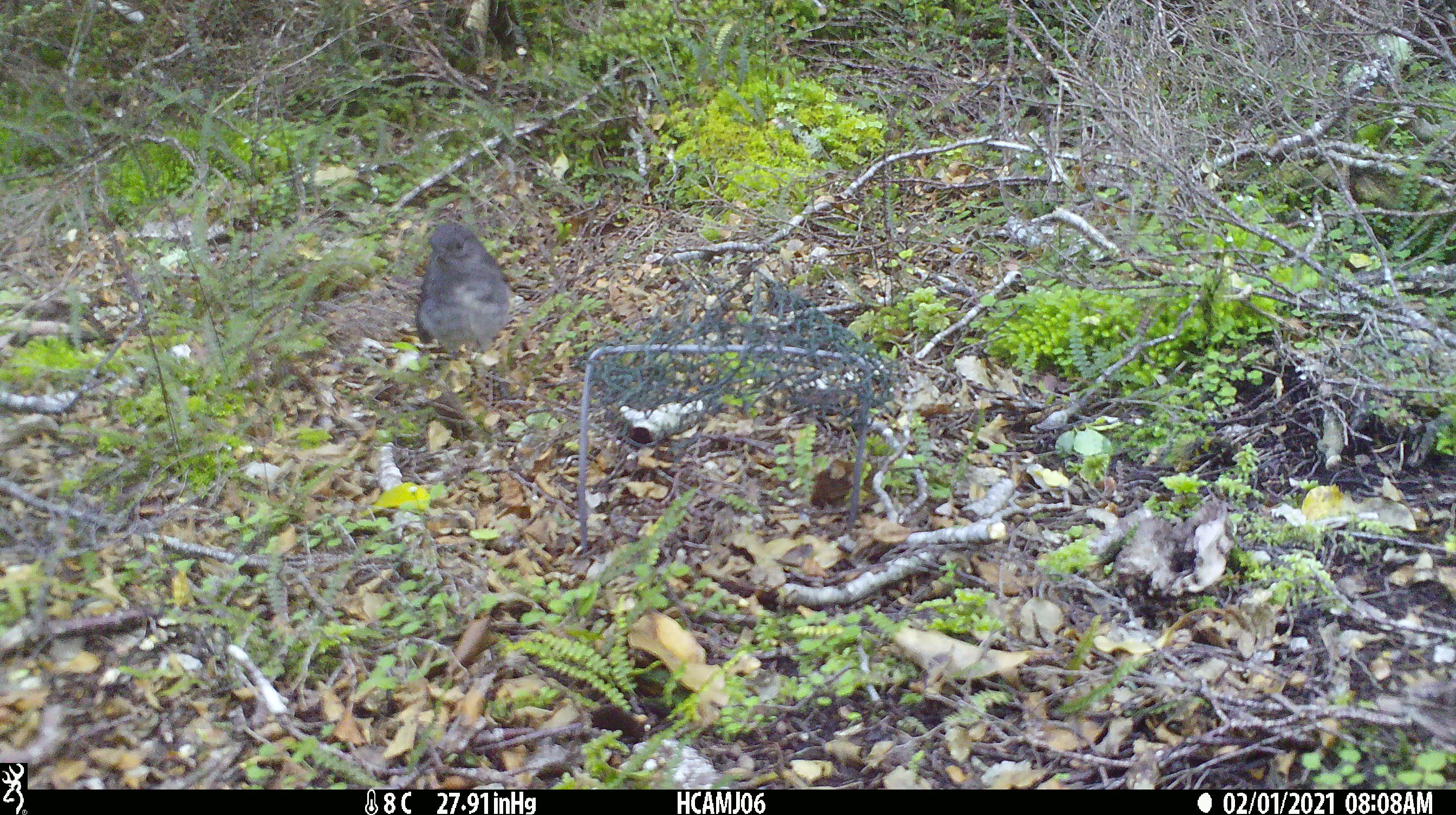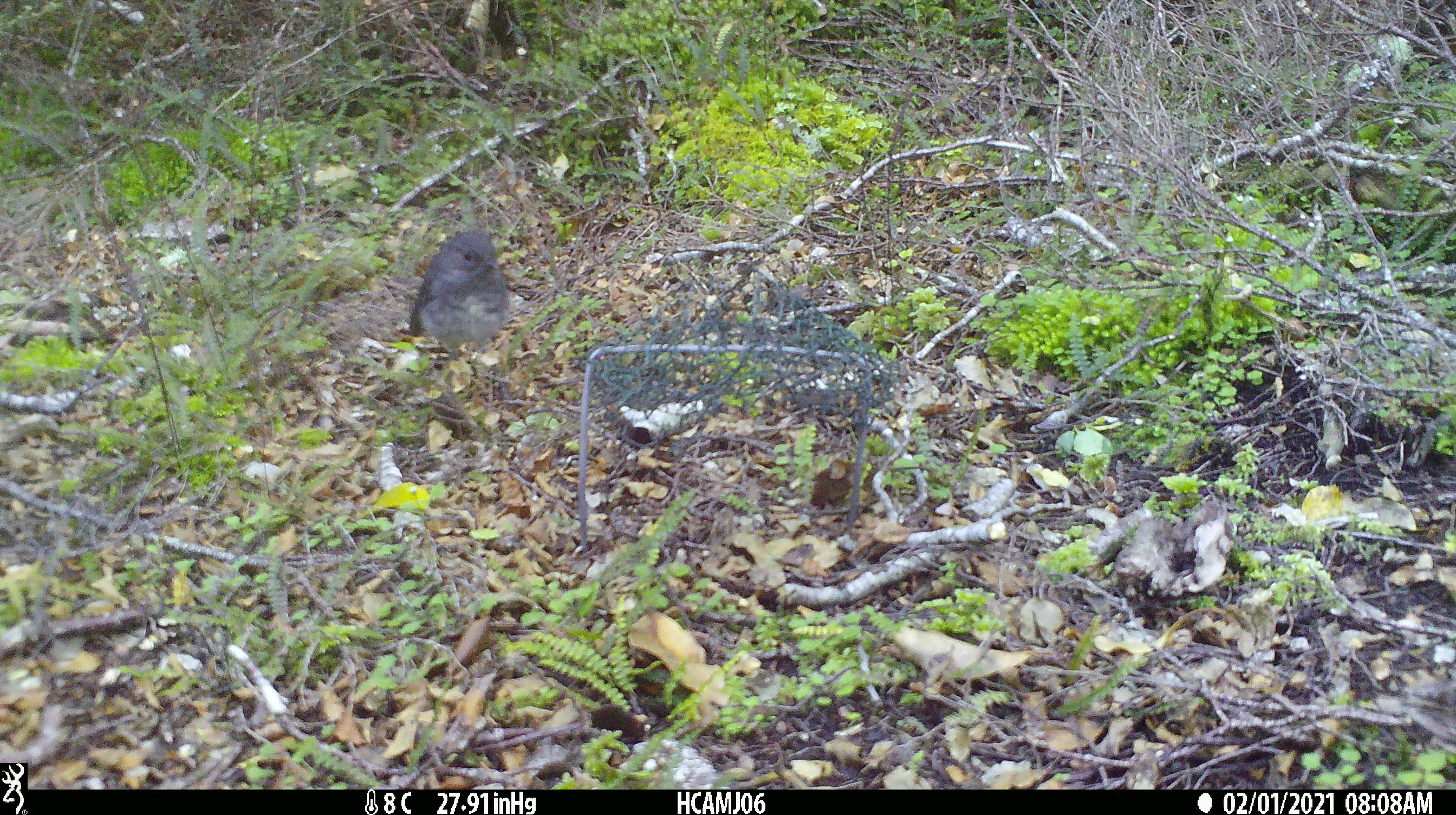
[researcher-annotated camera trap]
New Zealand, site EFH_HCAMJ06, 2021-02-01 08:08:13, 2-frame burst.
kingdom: Animalia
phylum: Chordata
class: Aves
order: Passeriformes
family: Petroicidae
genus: Petroica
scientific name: Petroica australis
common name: new zealand robin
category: robin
Robin (new zealand robin) (Petroica australis).